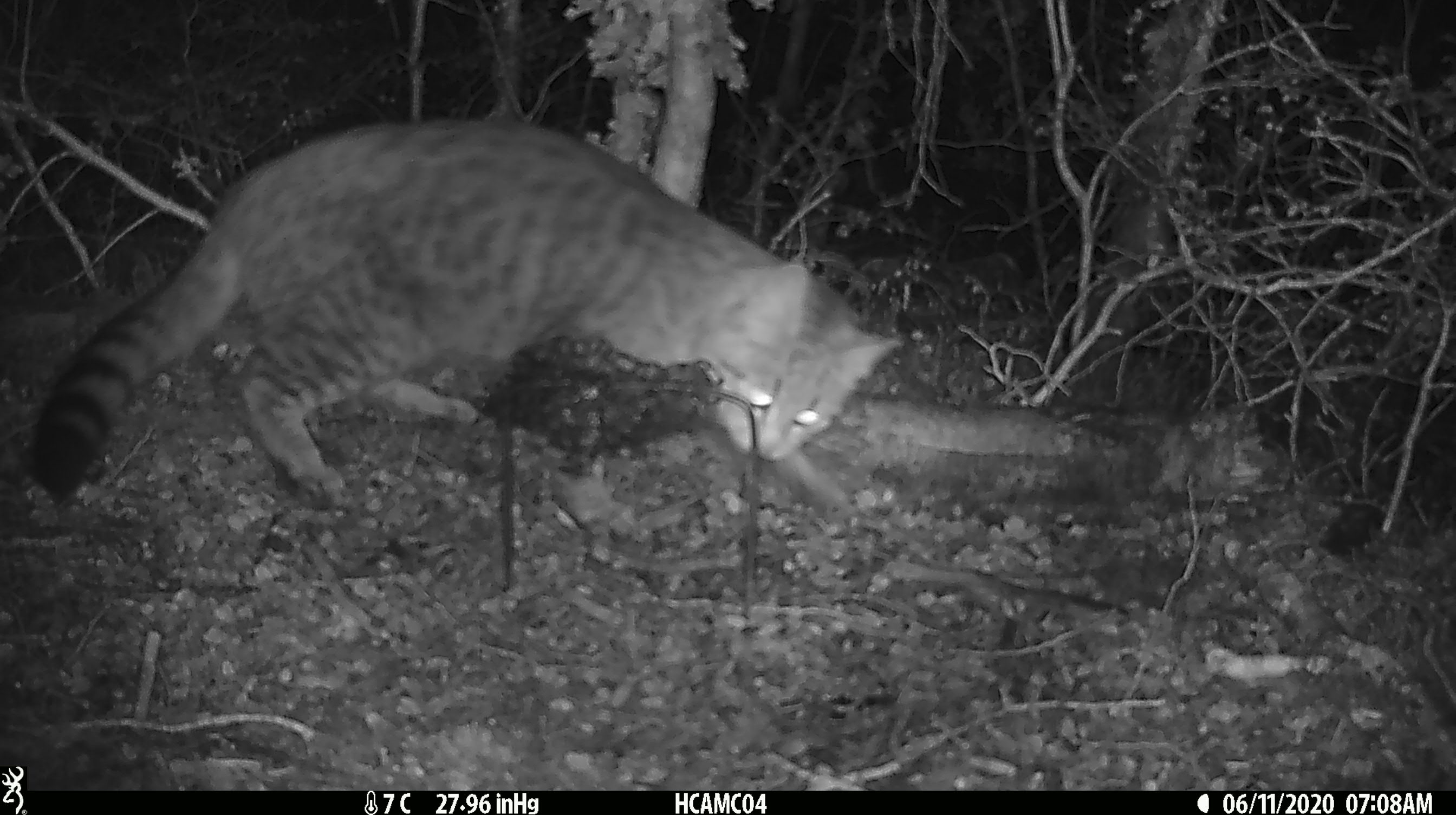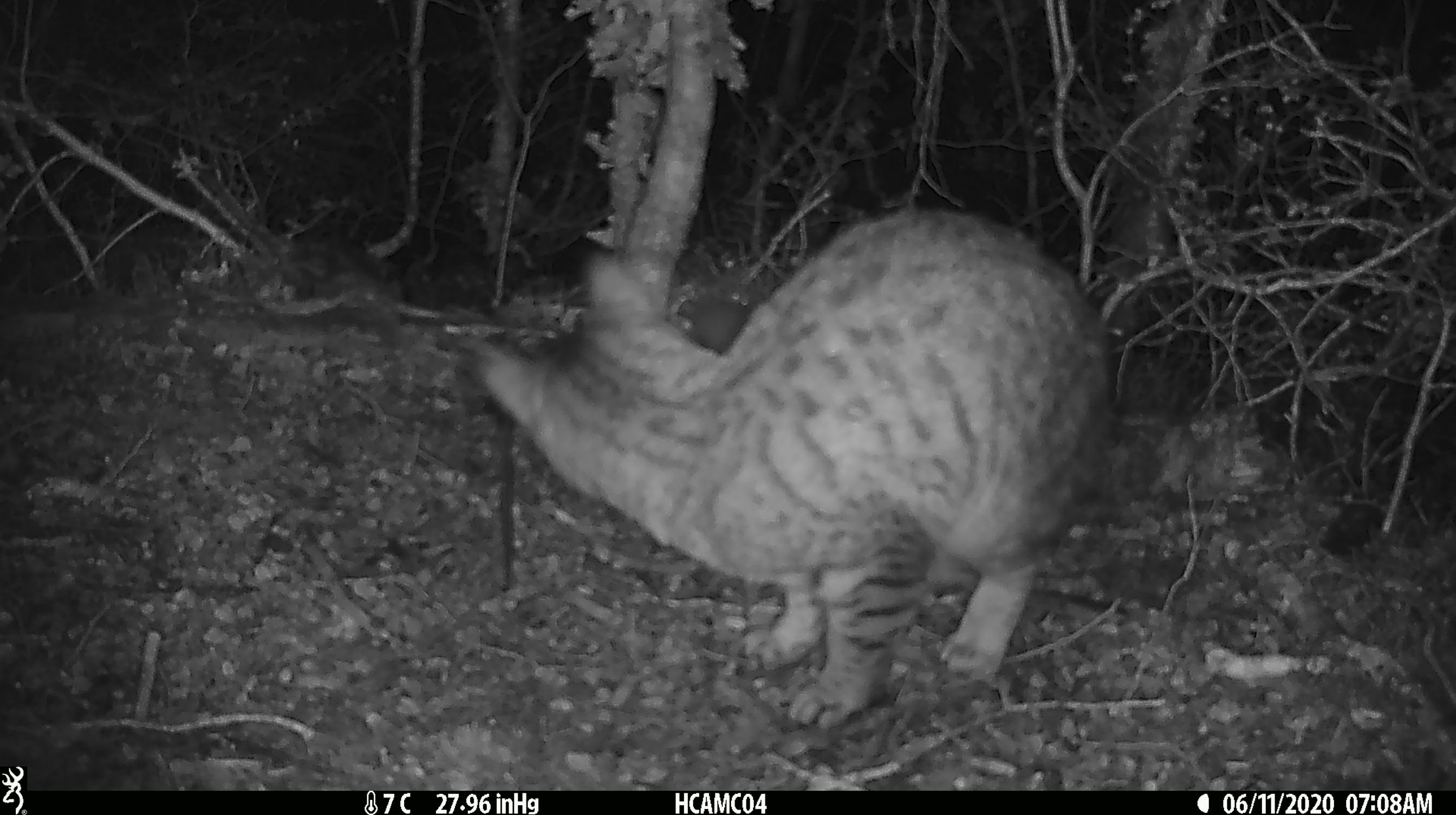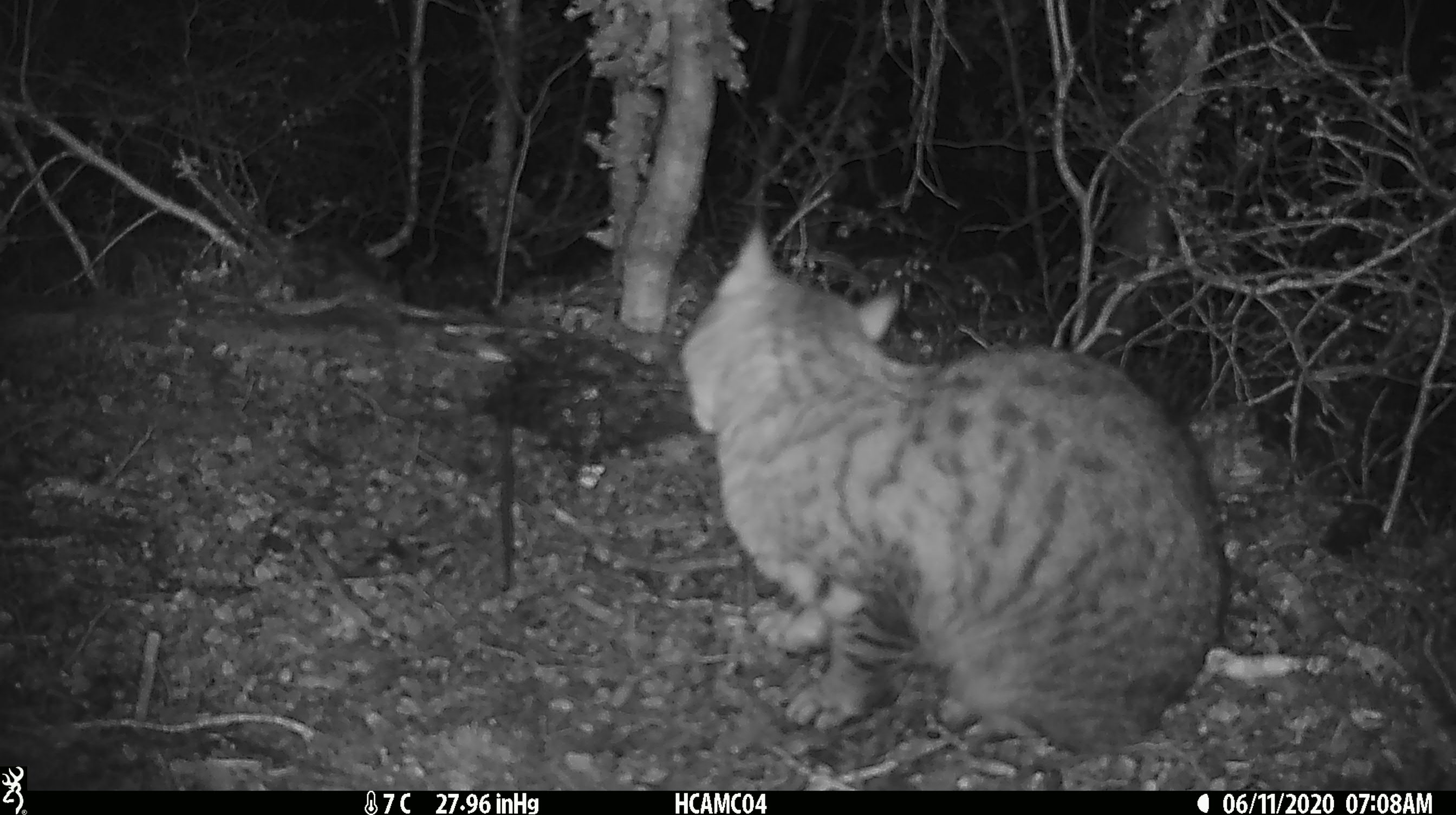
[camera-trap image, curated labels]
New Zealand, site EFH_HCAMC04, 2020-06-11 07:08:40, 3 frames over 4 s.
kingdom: Animalia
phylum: Chordata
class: Mammalia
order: Carnivora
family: Felidae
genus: Felis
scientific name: Felis catus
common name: domestic cat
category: cat